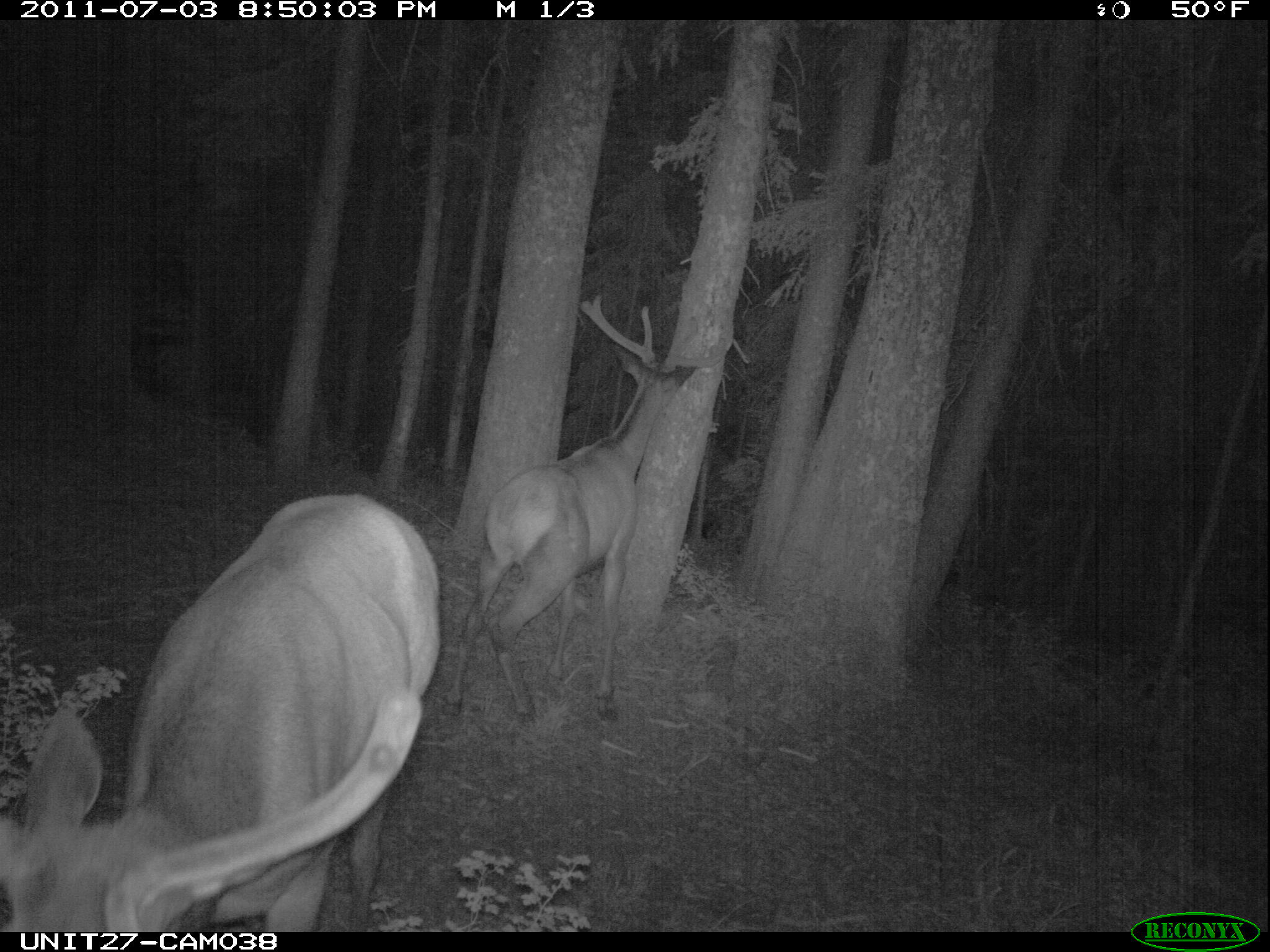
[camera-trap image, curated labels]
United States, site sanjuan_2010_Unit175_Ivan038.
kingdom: Animalia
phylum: Chordata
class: Mammalia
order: Artiodactyla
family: Cervidae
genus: Cervus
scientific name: Cervus elaphus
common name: red deer